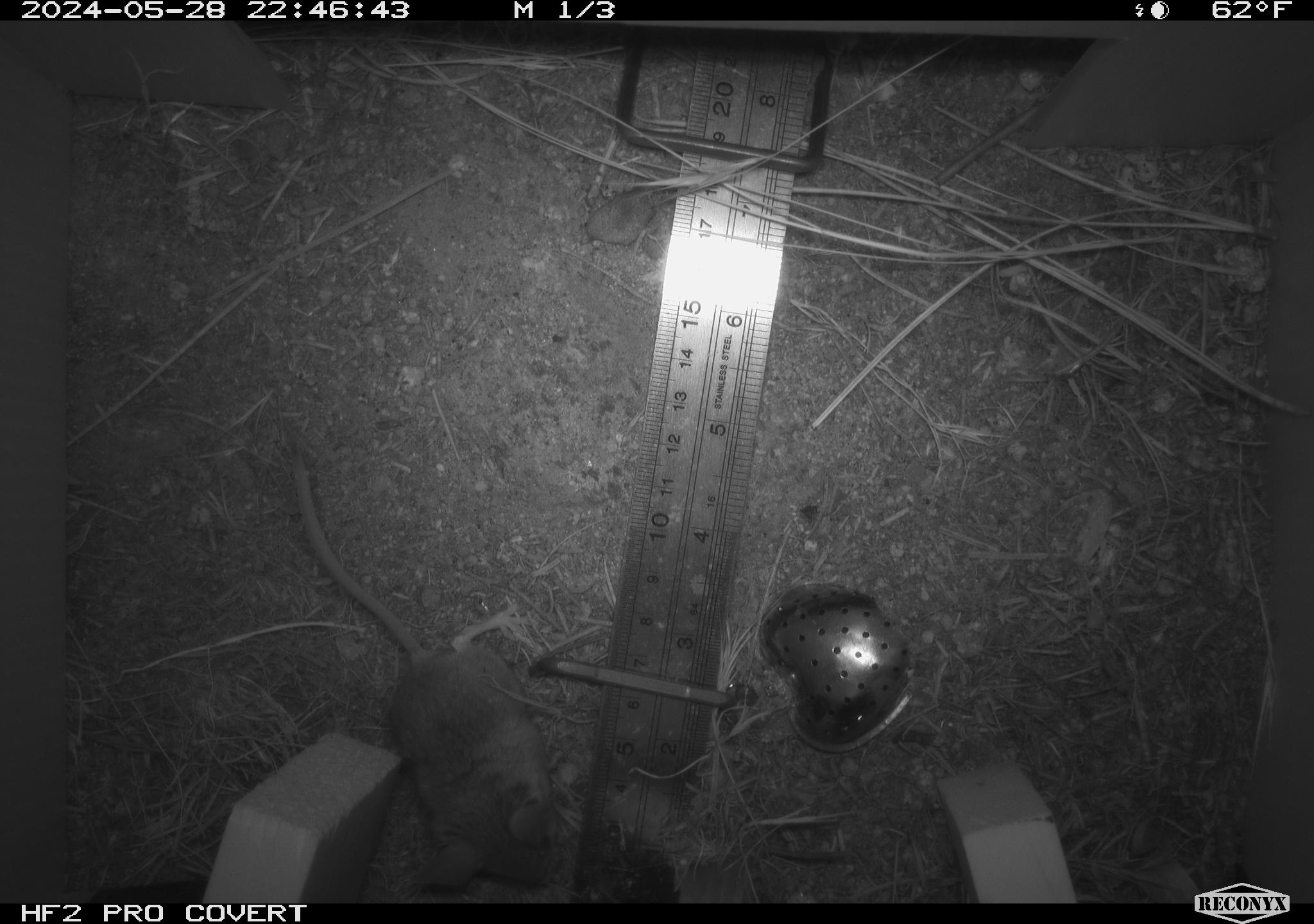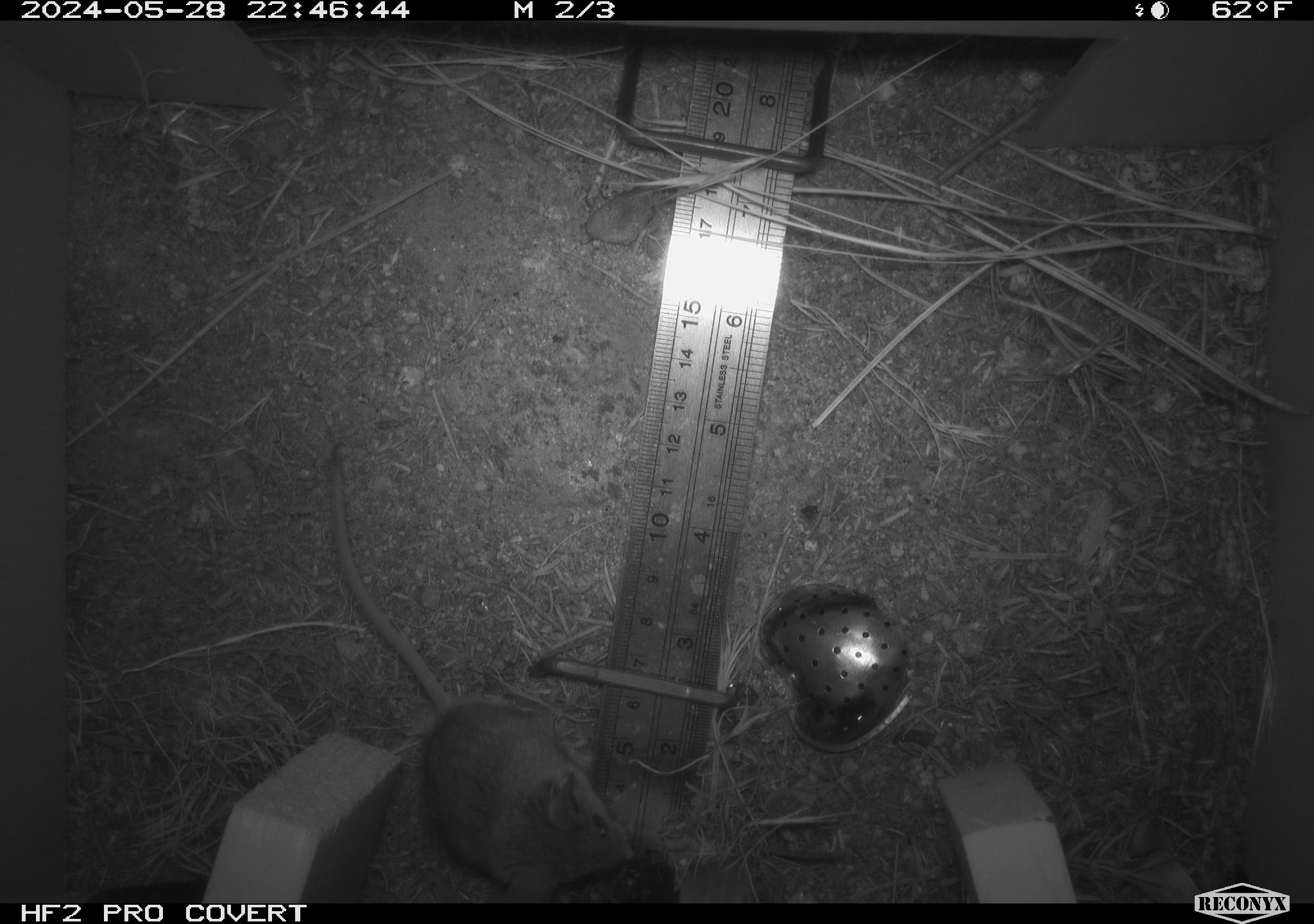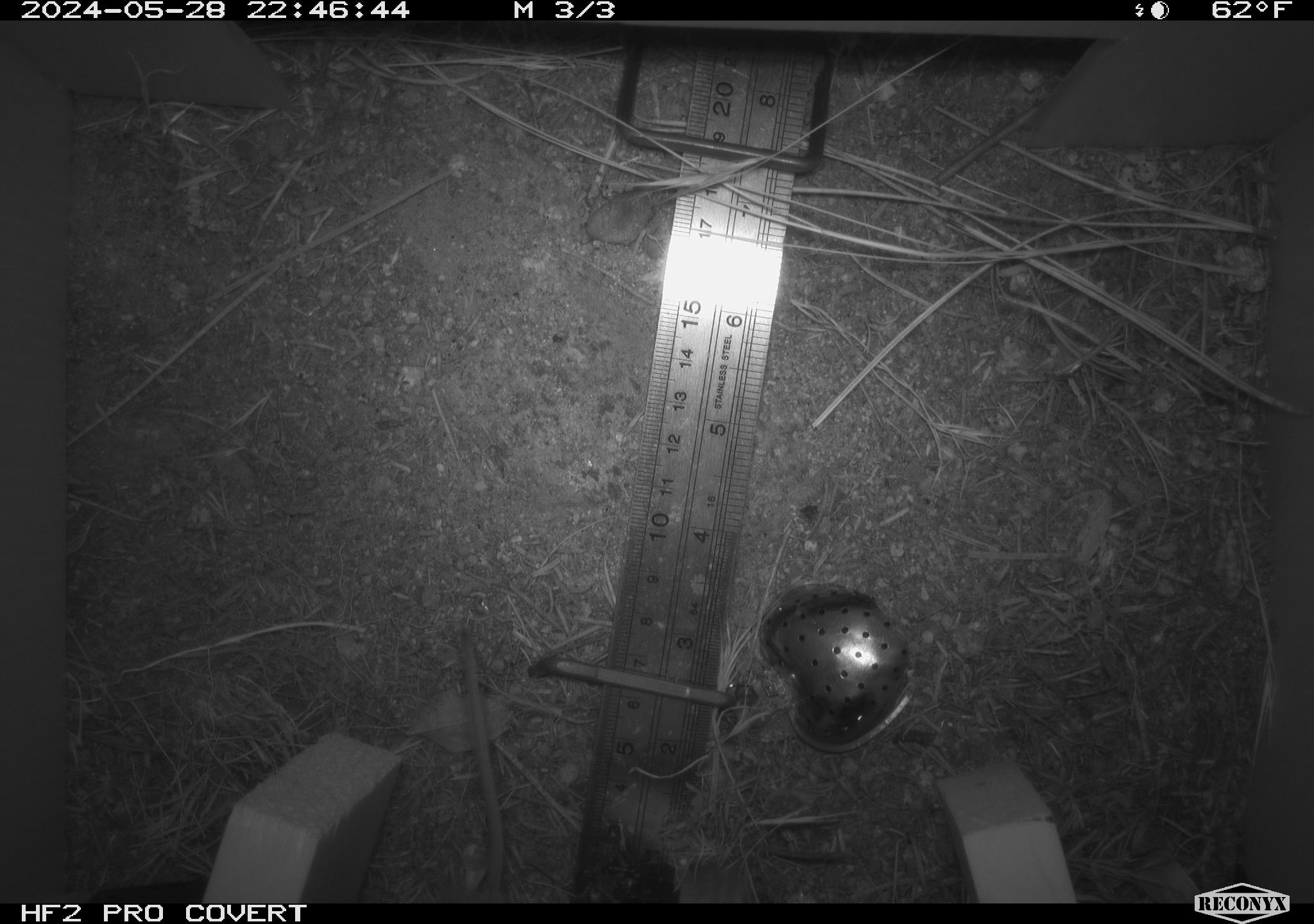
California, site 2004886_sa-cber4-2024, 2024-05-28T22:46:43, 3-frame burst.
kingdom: Animalia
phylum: Chordata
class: Mammalia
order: Rodentia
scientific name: Rodentia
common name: mouse species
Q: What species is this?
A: Mouse species (Rodentia).